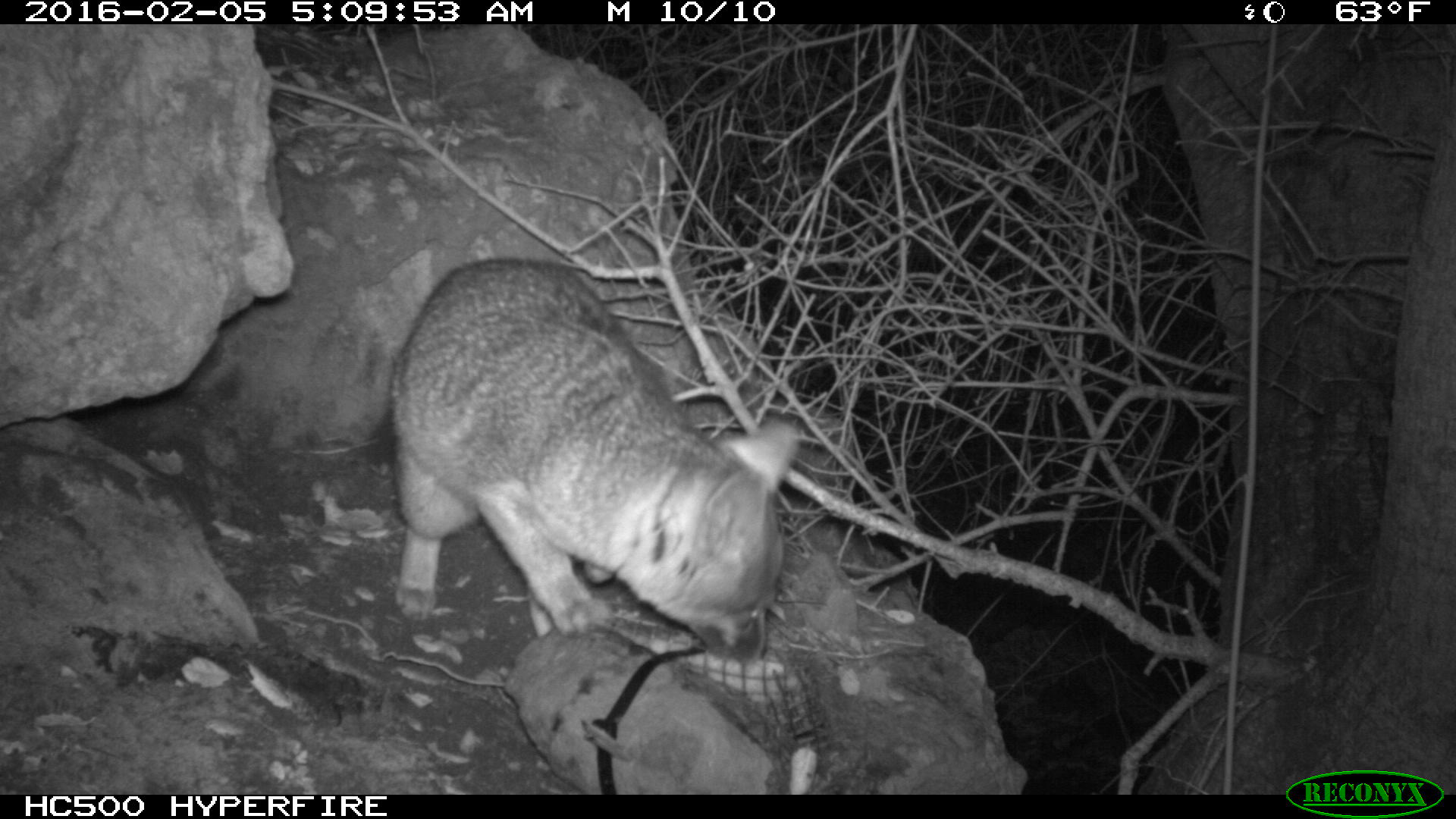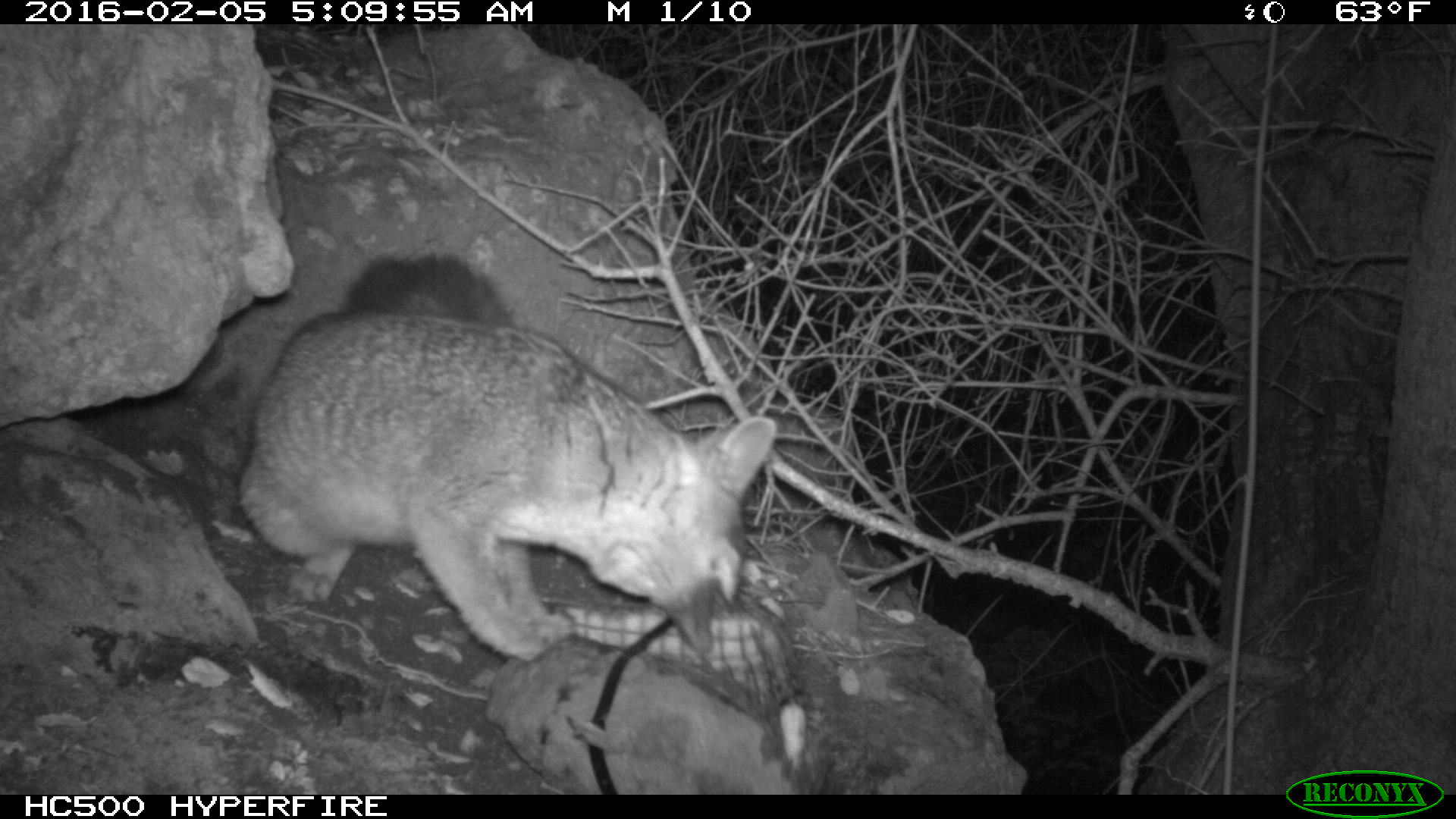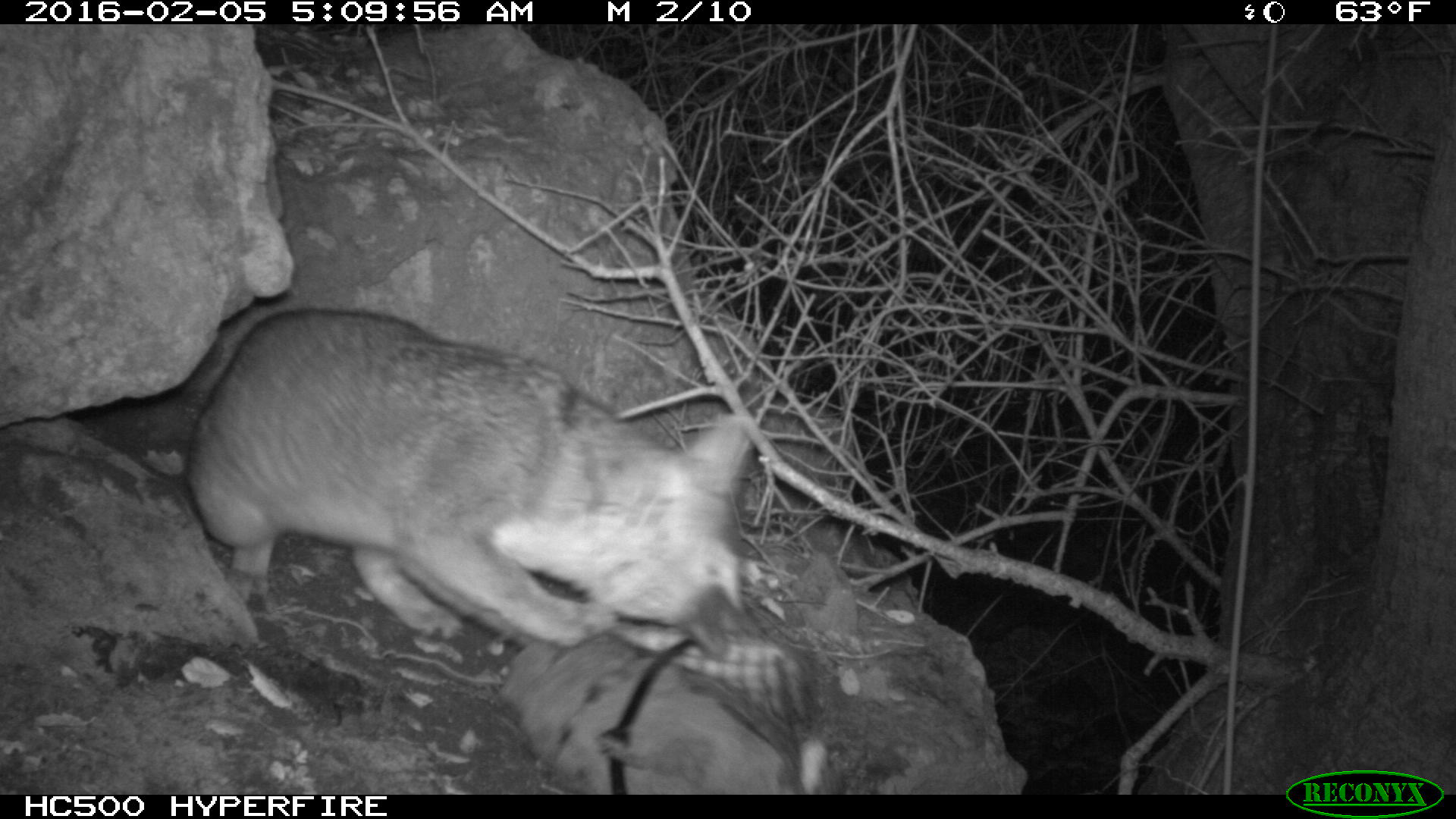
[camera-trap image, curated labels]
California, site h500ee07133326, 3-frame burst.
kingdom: Animalia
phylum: Chordata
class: Mammalia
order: Carnivora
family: Canidae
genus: Urocyon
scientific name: Urocyon littoralis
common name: island fox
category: fox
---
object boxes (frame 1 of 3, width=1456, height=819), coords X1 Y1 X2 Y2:
fox: 391 259 798 661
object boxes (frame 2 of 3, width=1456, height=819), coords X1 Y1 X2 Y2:
fox: 238 253 777 662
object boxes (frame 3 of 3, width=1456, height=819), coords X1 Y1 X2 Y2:
fox: 187 307 757 649